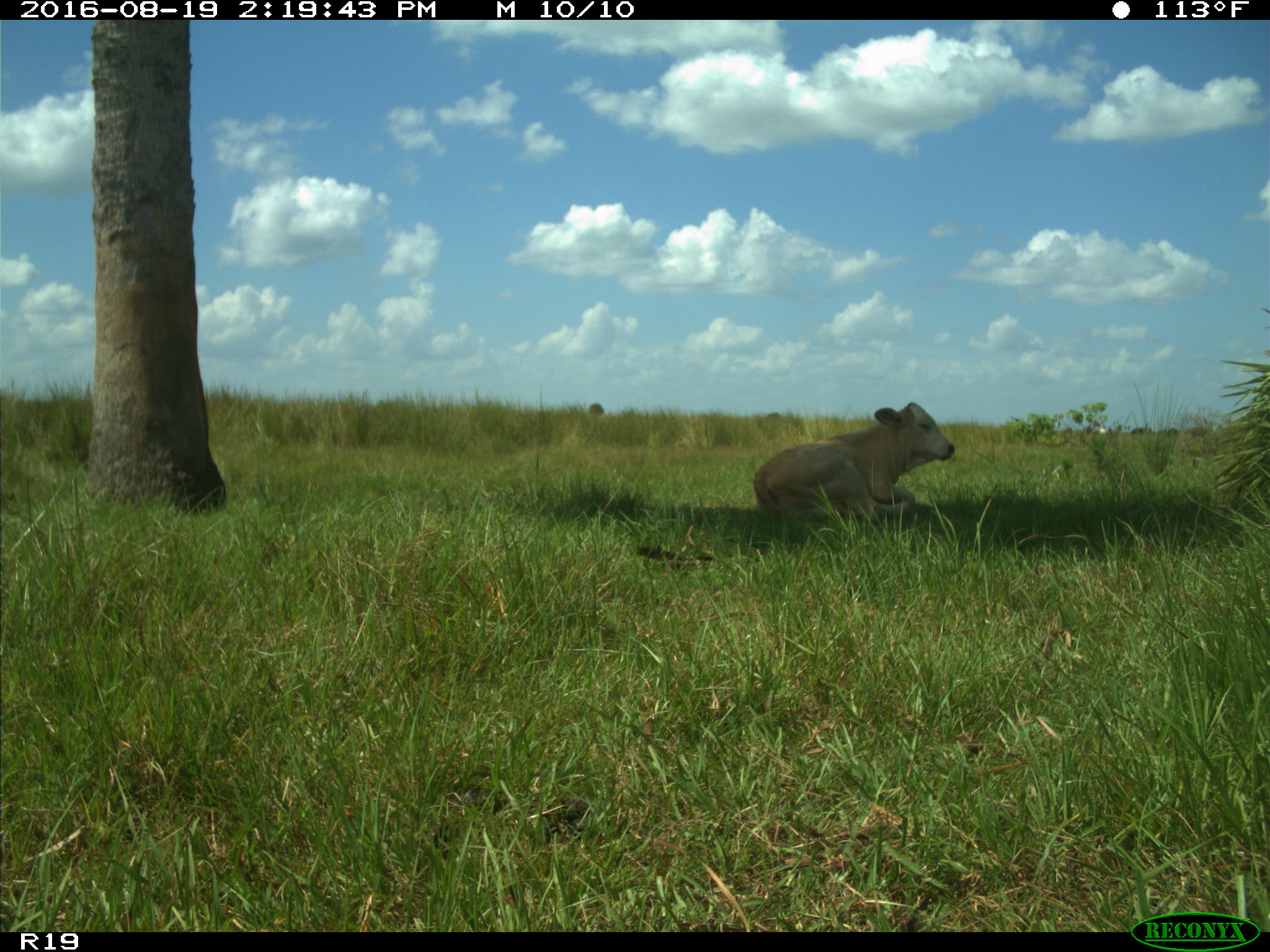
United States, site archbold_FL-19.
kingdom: Animalia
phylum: Chordata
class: Mammalia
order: Artiodactyla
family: Bovidae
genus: Bos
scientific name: Bos taurus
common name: domestic cow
Bos taurus (domestic cow).